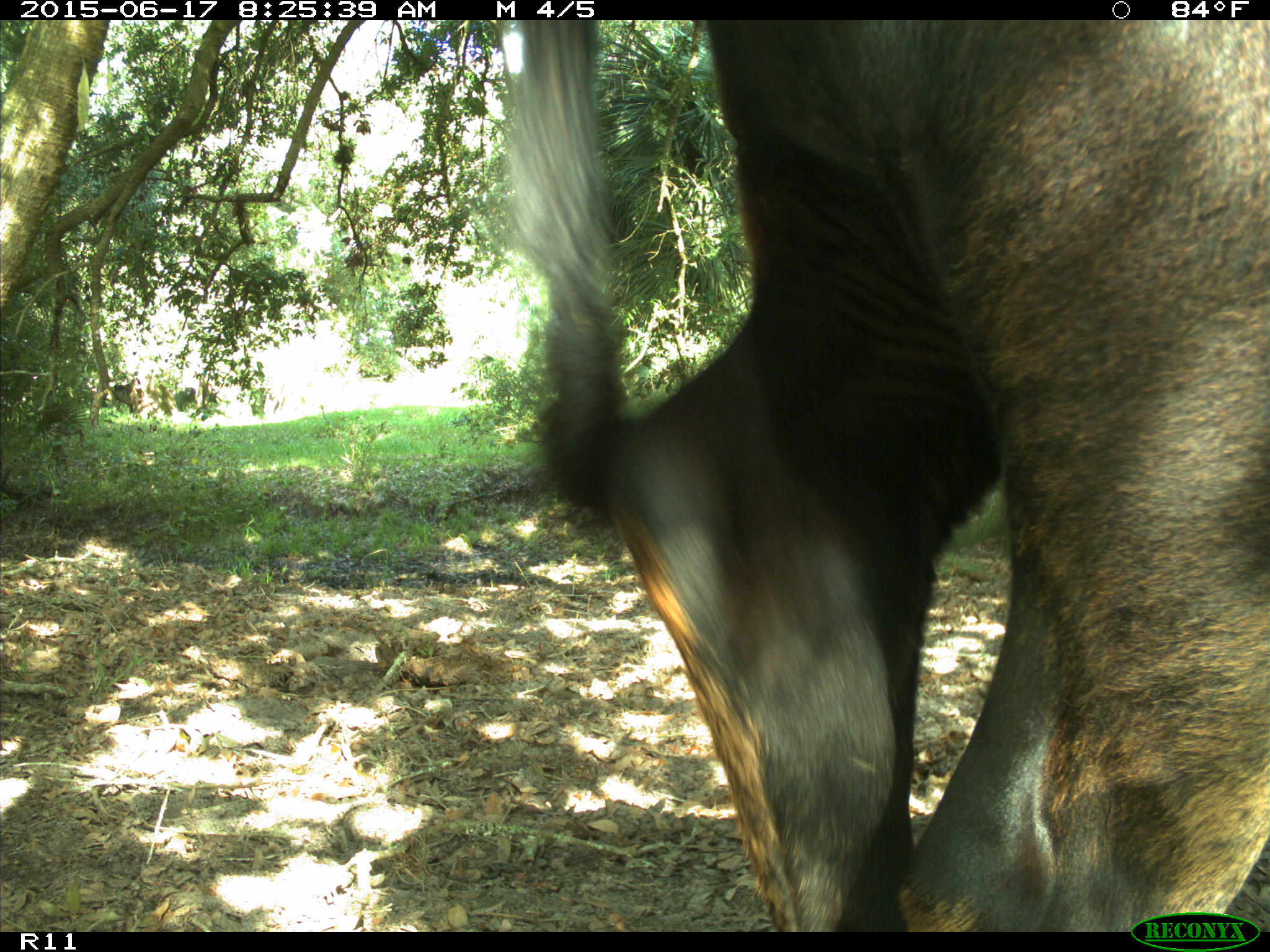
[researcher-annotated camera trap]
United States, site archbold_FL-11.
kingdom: Animalia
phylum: Chordata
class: Mammalia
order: Artiodactyla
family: Bovidae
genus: Bos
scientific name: Bos taurus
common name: domestic cow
Bos taurus (domestic cow).